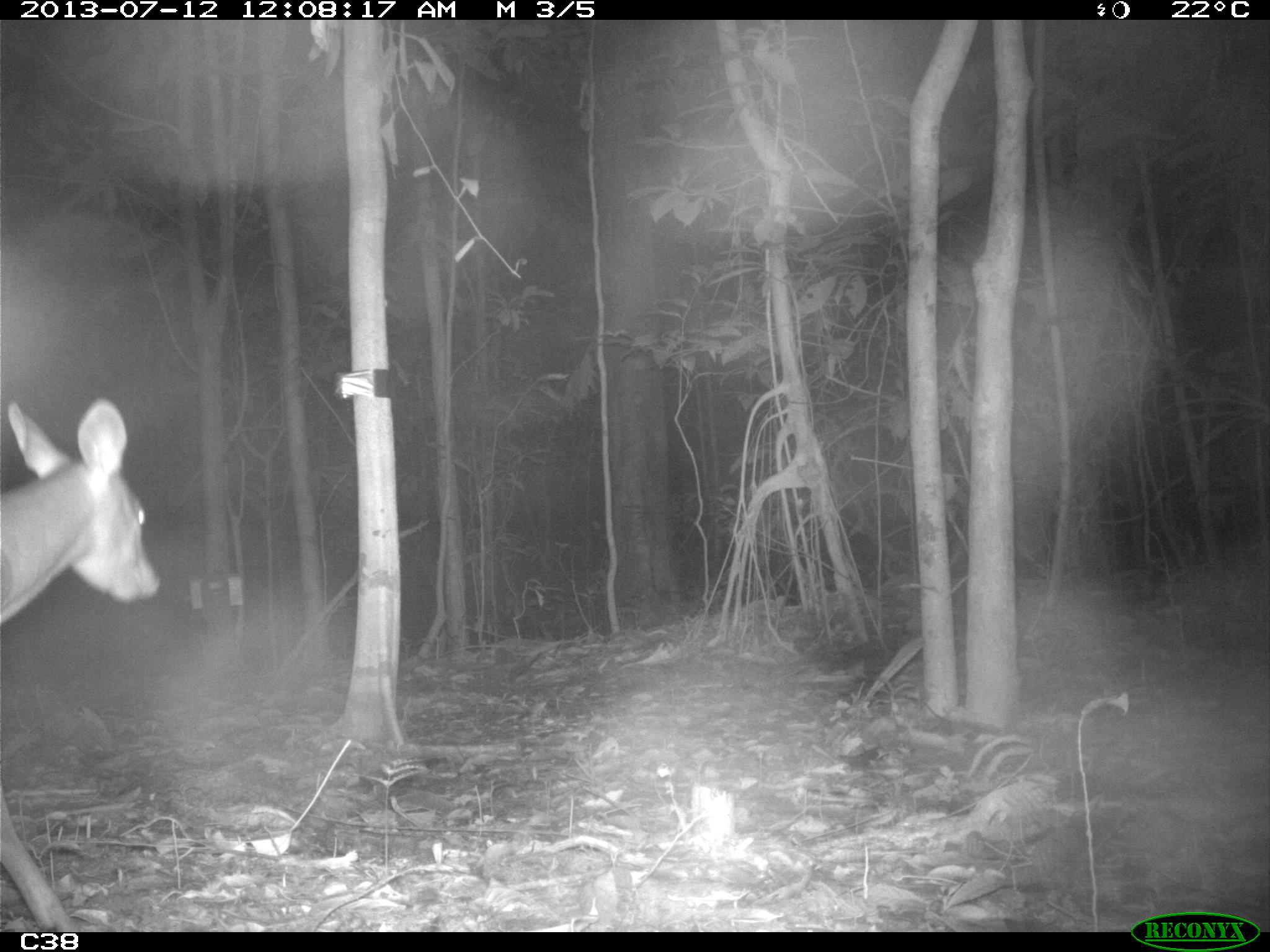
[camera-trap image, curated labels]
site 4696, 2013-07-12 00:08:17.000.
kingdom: Animalia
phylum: Chordata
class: Mammalia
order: Artiodactyla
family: Cervidae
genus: Mazama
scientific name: Mazama americana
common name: red brocket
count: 1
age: adult